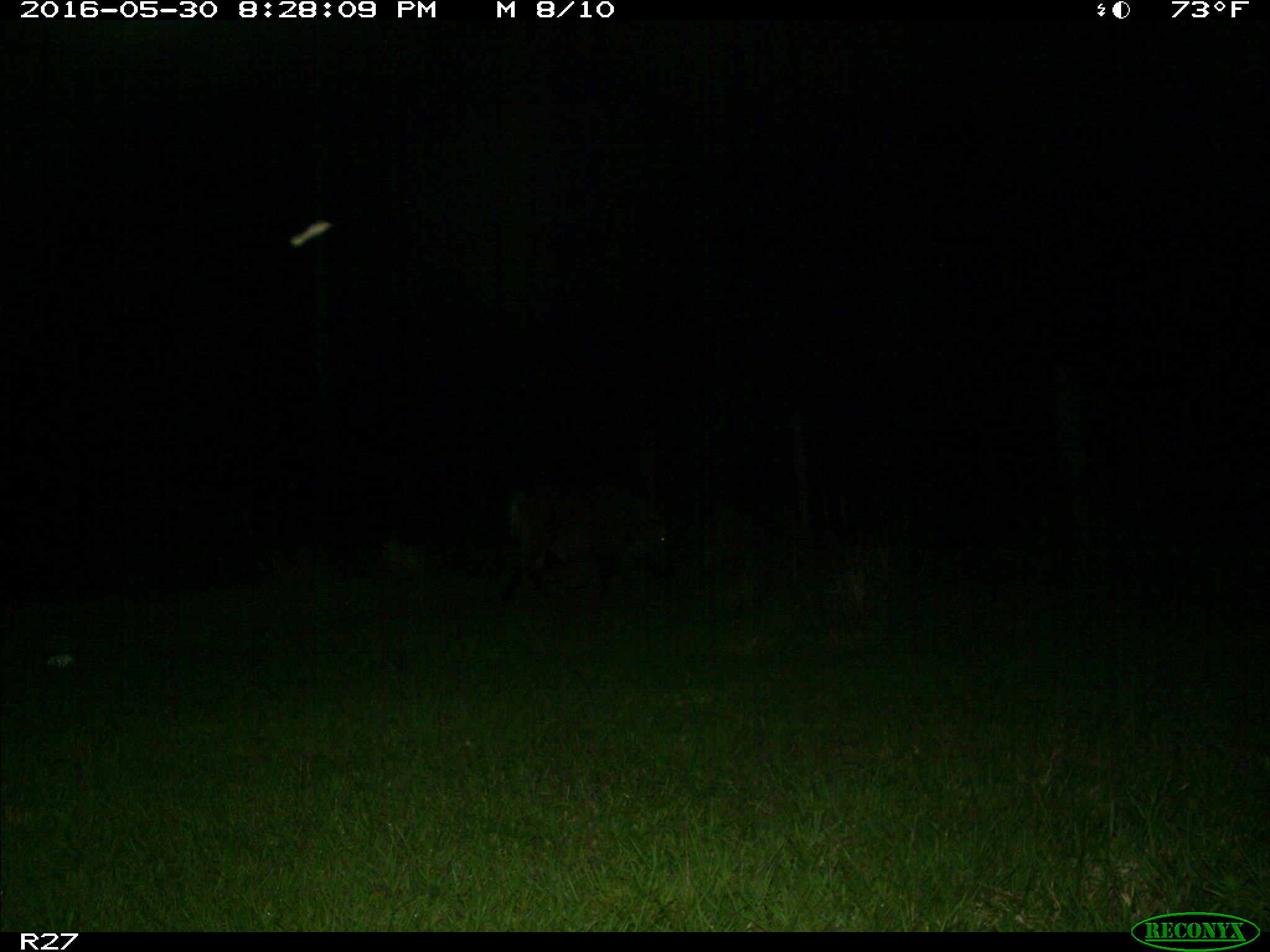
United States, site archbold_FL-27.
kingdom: Animalia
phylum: Chordata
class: Mammalia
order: Artiodactyla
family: Suidae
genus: Sus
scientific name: Sus scrofa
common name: wild boar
Sus scrofa (wild boar).